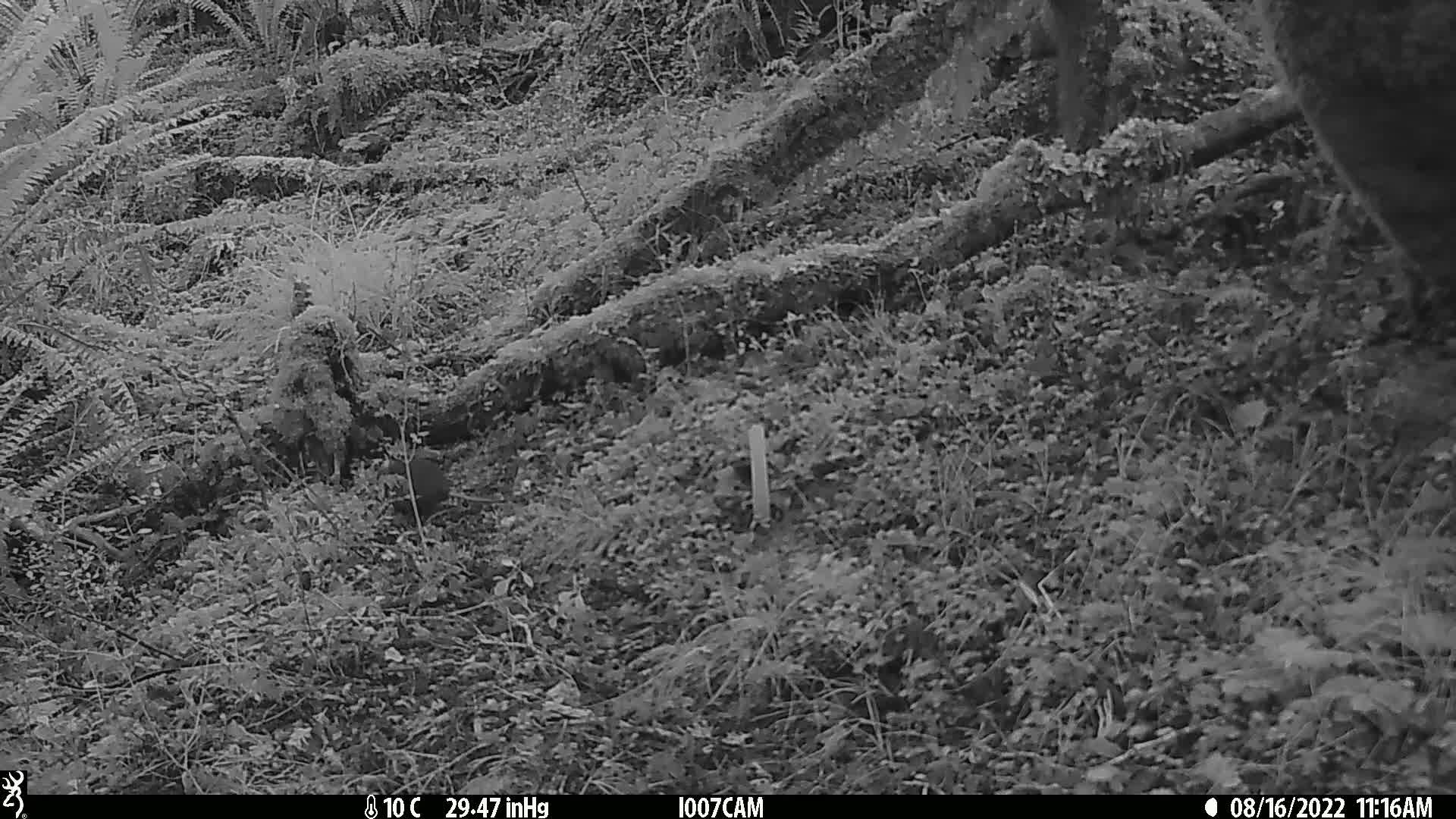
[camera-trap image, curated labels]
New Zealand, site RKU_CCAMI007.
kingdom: Animalia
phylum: Chordata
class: Mammalia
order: Rodentia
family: Muridae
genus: Rattus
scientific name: Rattus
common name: rat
Rat (Rattus).